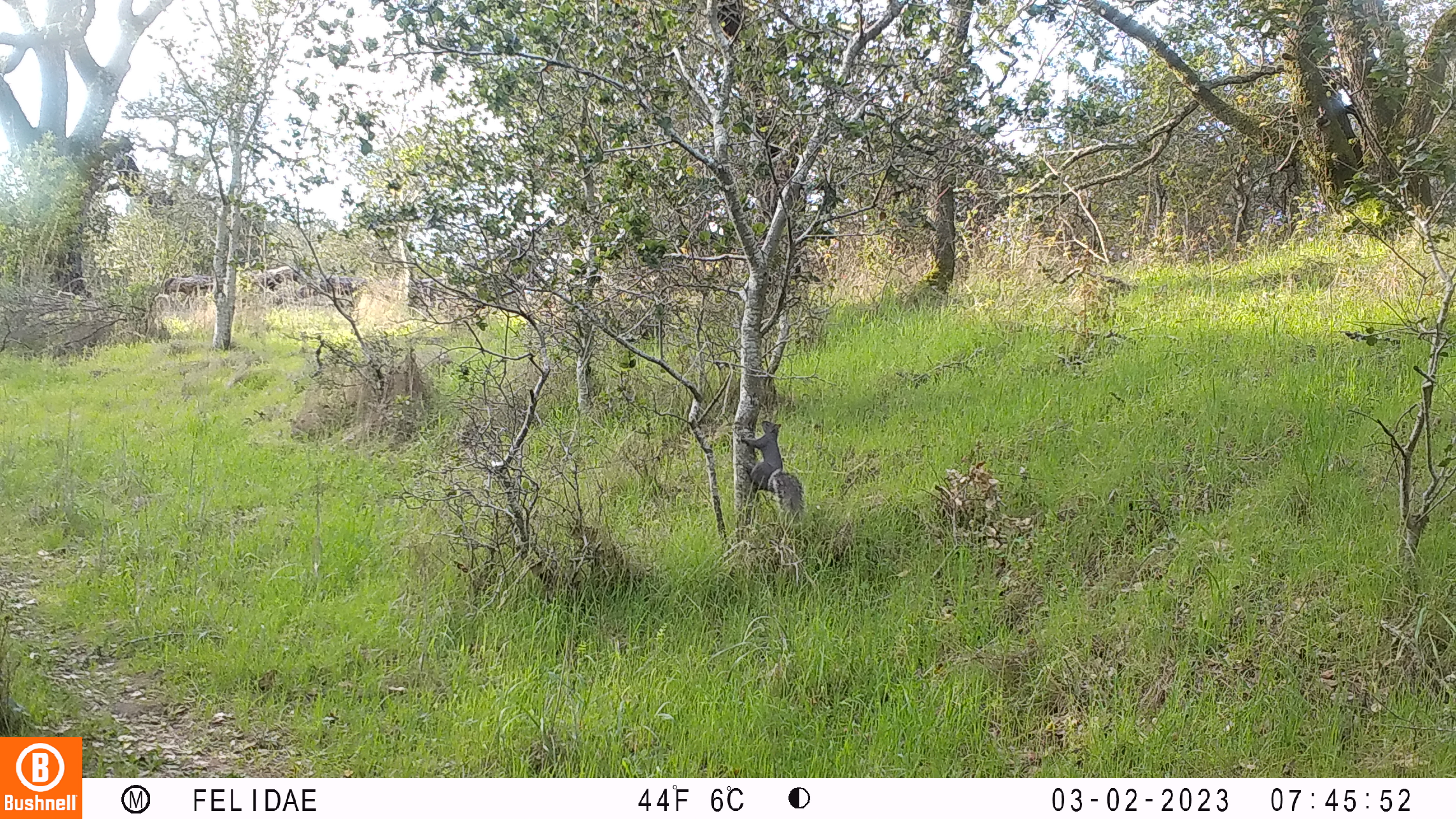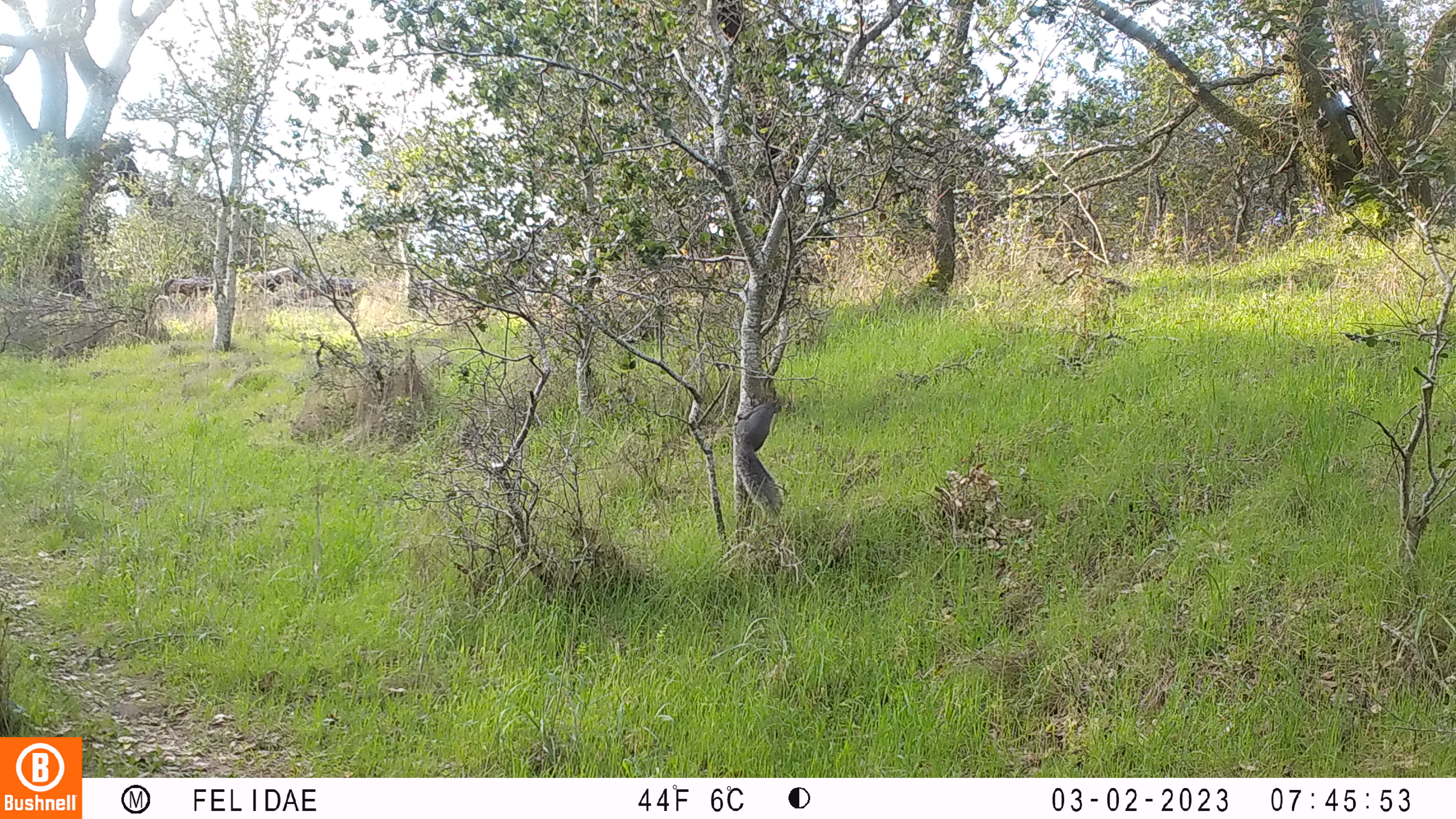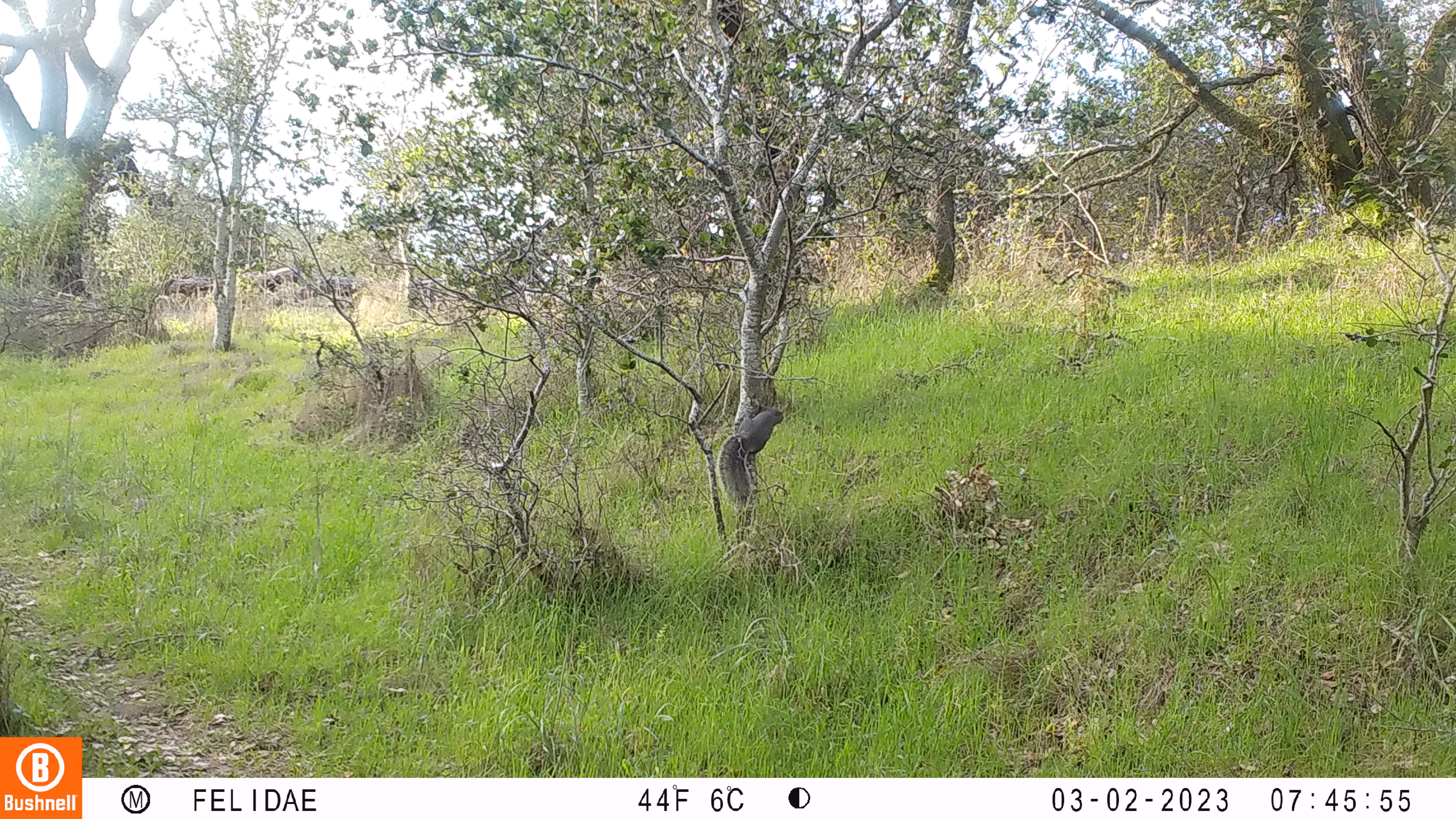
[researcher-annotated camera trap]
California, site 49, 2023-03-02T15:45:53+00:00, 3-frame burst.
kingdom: Animalia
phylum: Chordata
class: Mammalia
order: Rodentia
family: Sciuridae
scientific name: Sciuridae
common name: squirrel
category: unknown squirrel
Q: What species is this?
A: Unknown squirrel (squirrel) (Sciuridae).